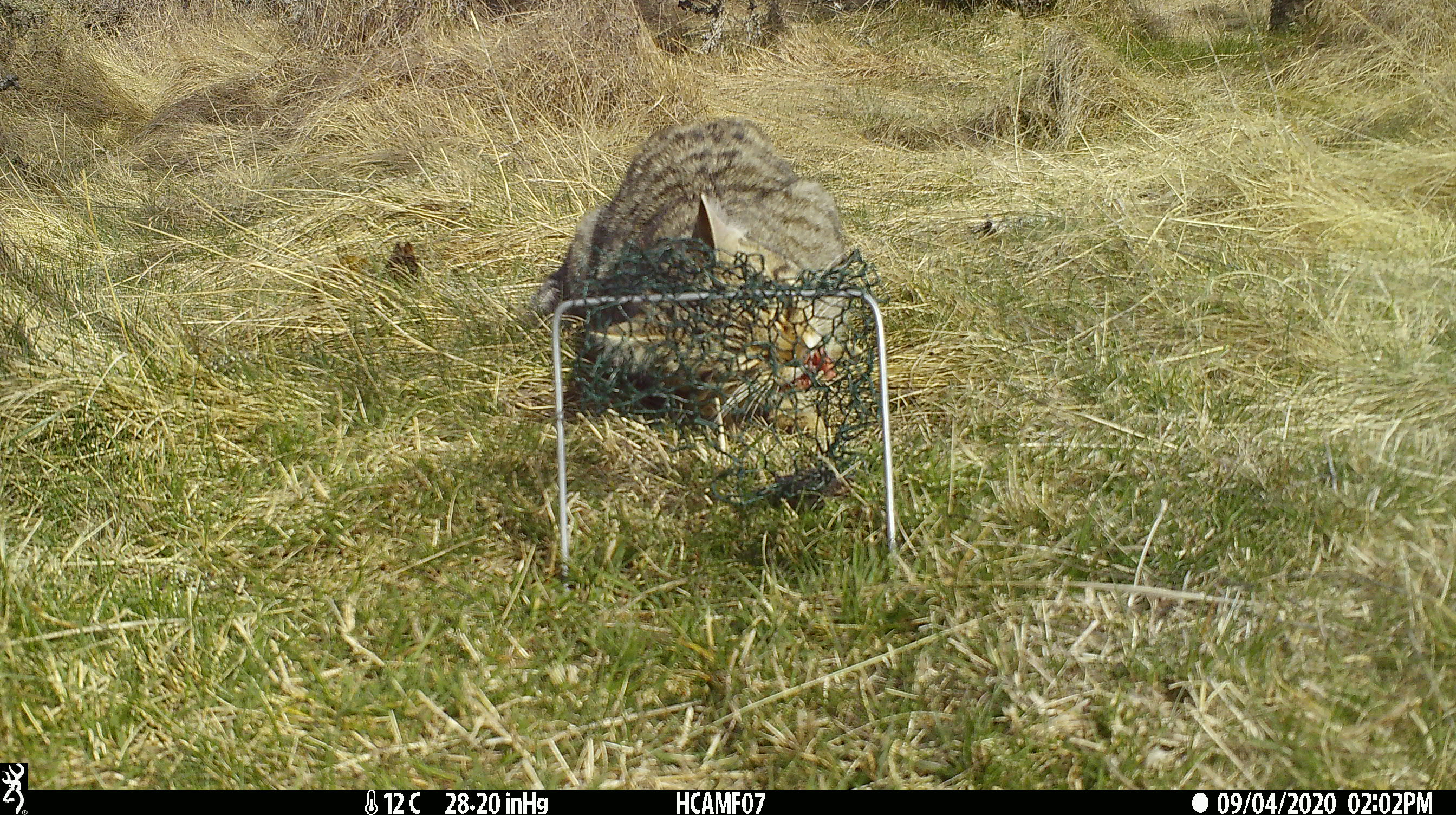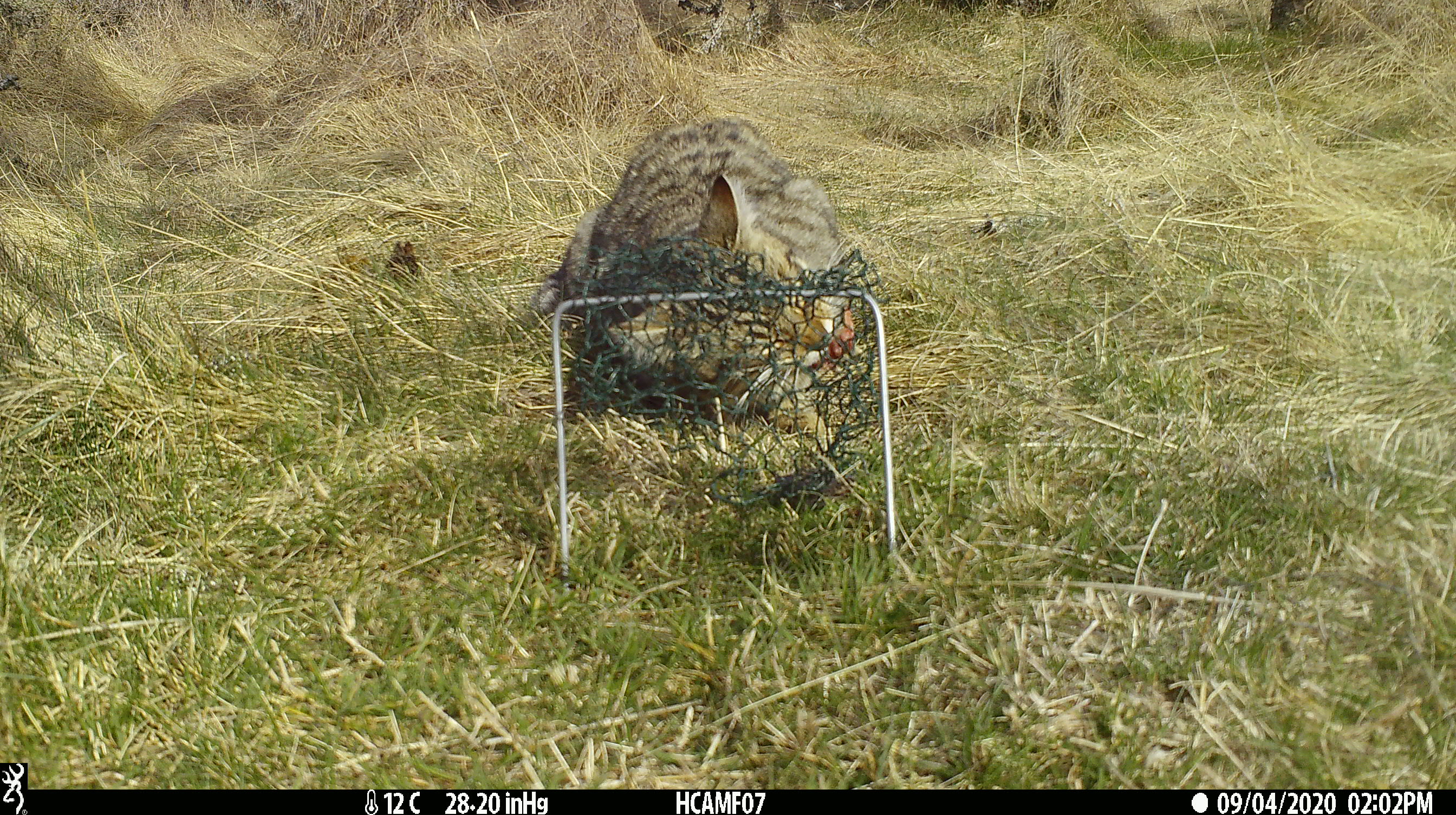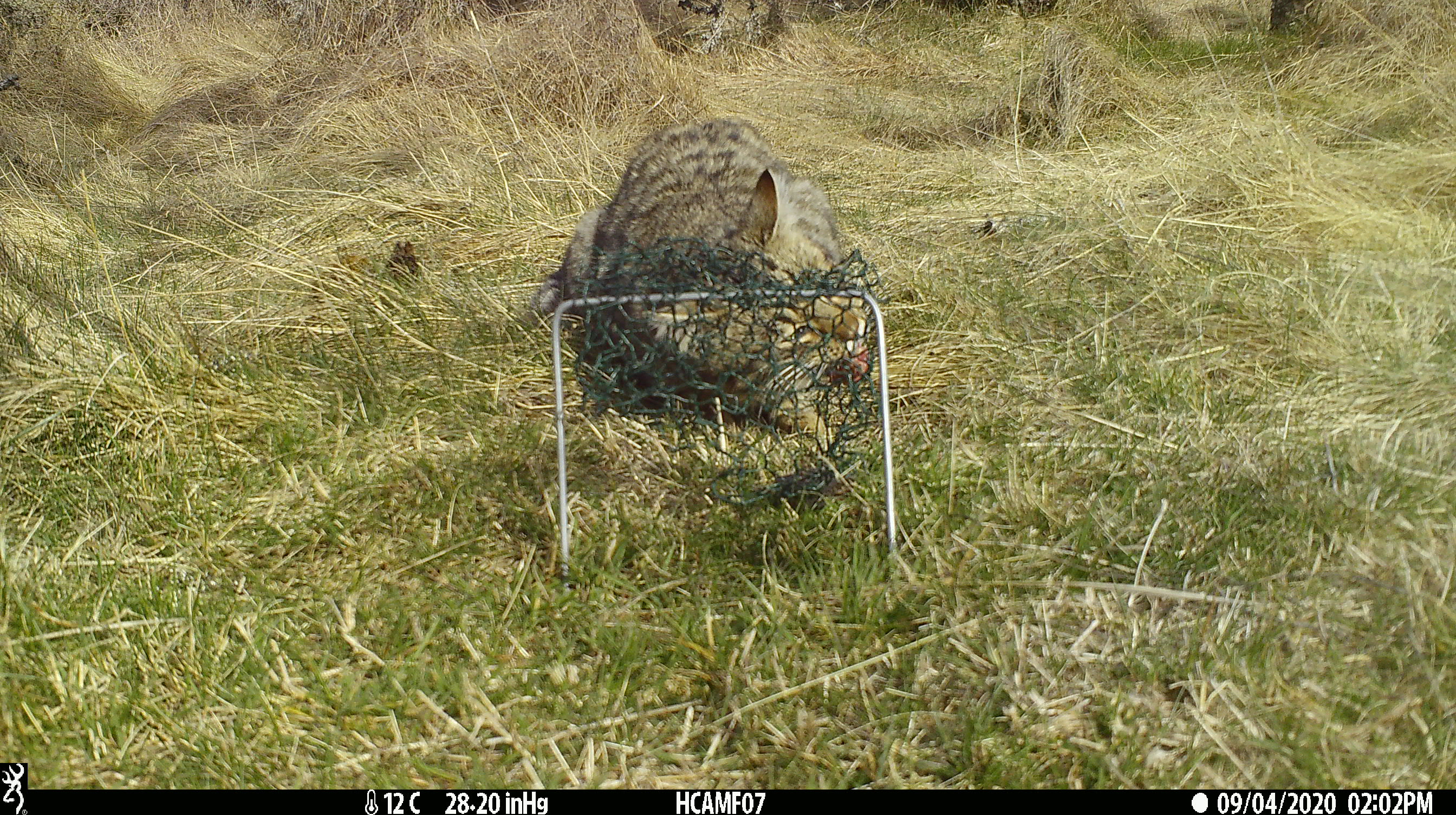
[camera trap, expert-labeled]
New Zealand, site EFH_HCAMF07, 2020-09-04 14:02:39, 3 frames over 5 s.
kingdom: Animalia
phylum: Chordata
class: Mammalia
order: Carnivora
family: Felidae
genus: Felis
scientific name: Felis catus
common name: domestic cat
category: cat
Cat (domestic cat) (Felis catus).